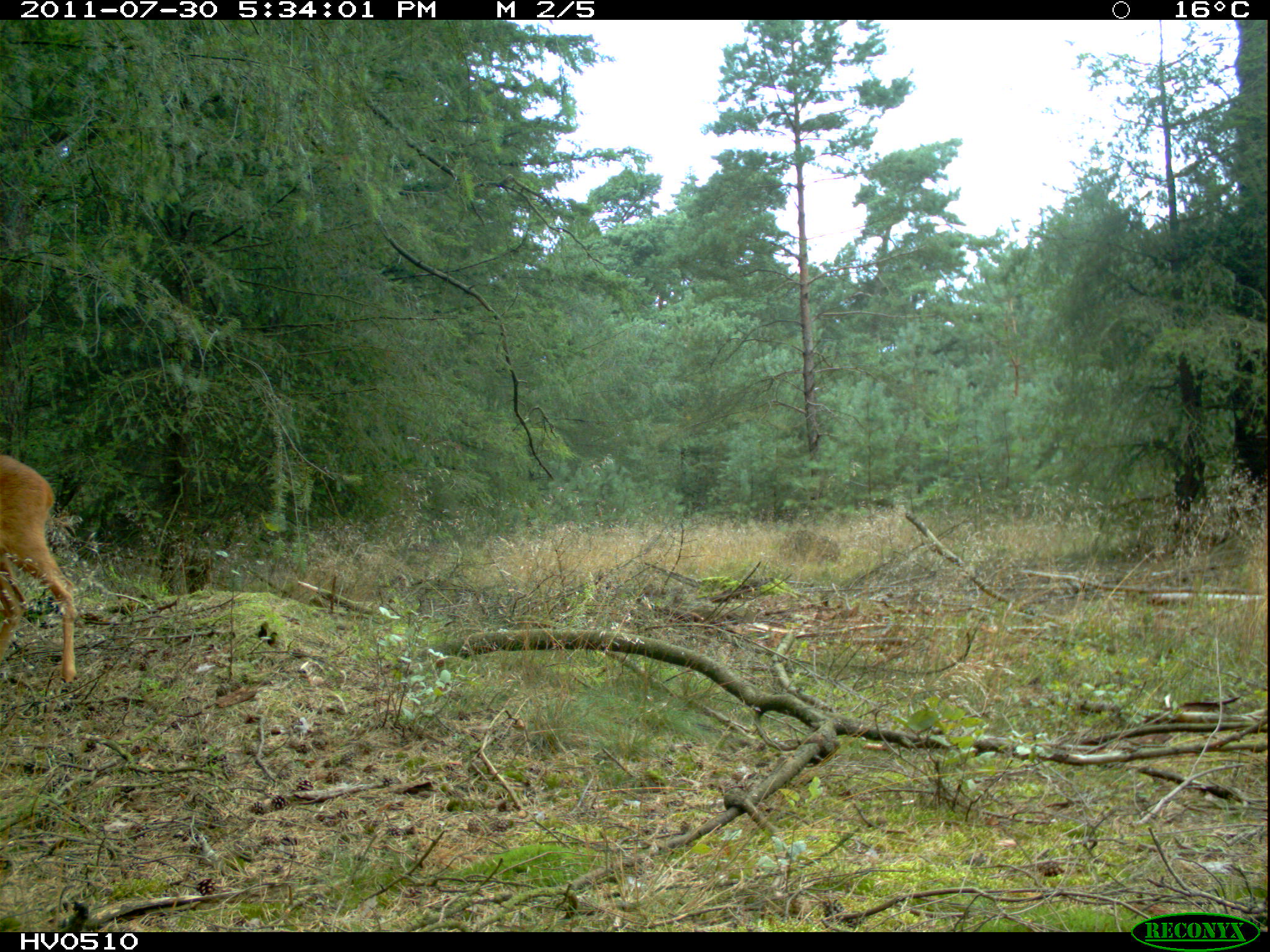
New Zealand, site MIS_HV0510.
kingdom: Animalia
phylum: Chordata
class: Mammalia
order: Artiodactyla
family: Cervidae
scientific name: Cervidae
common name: deer